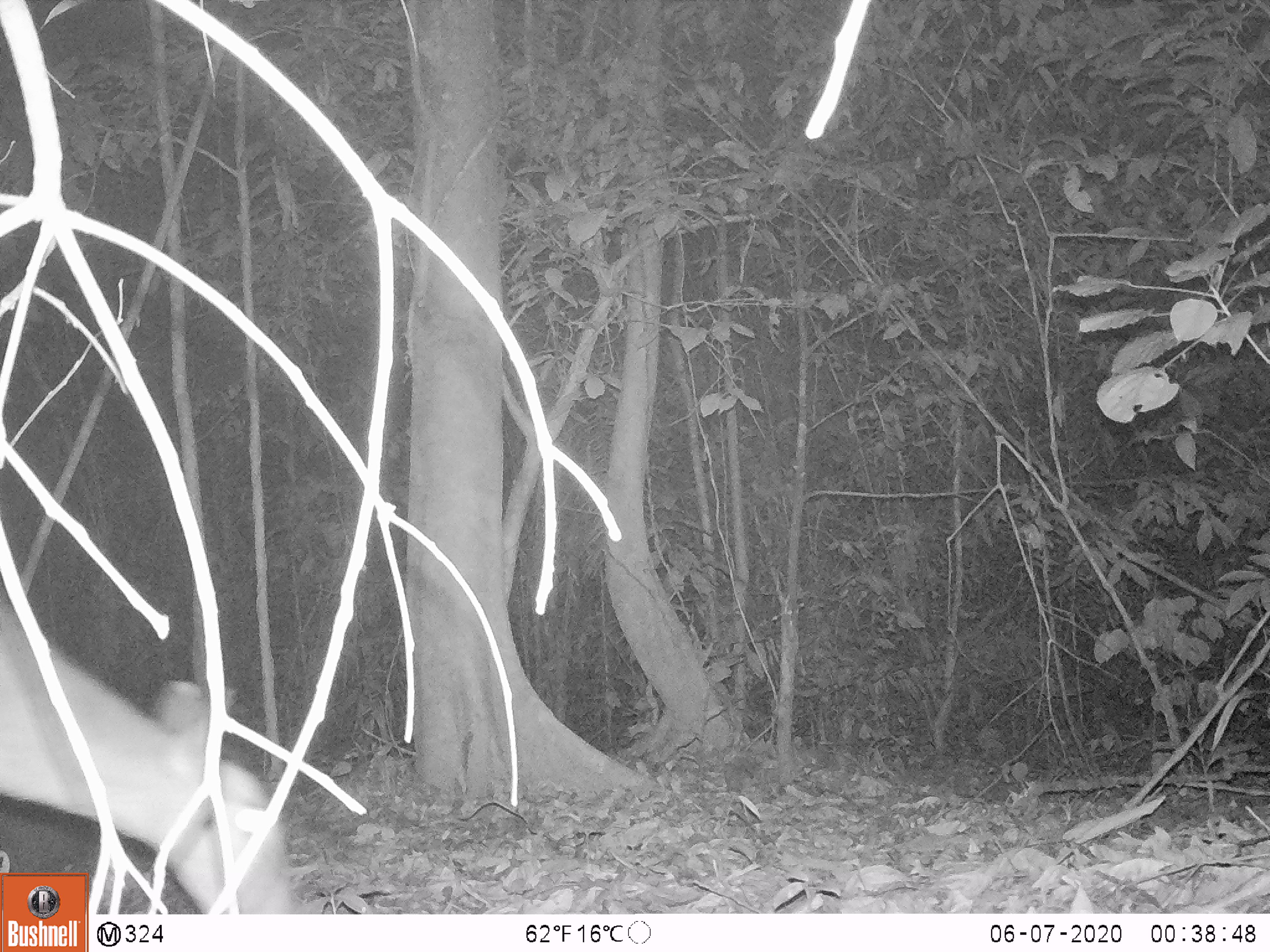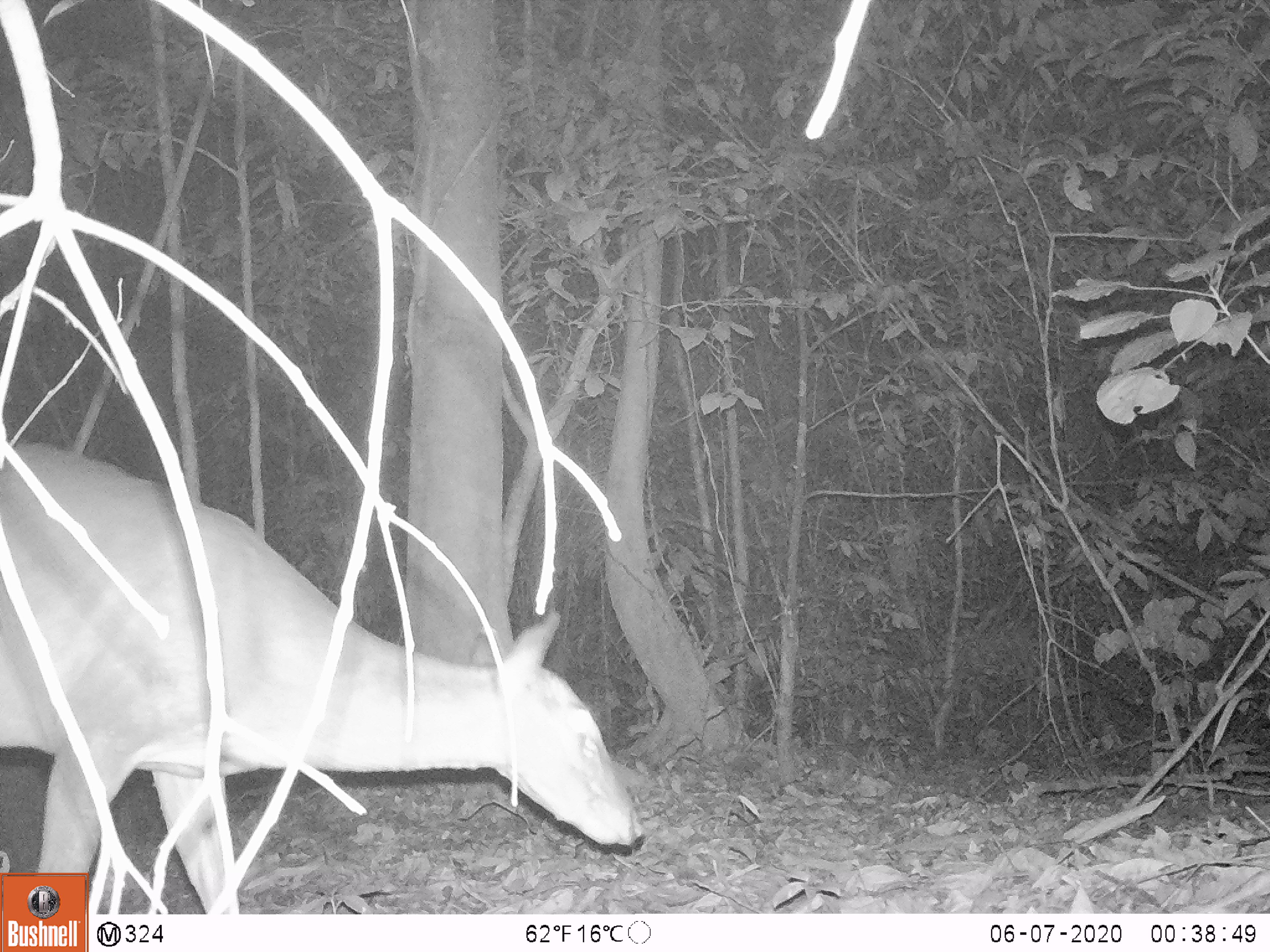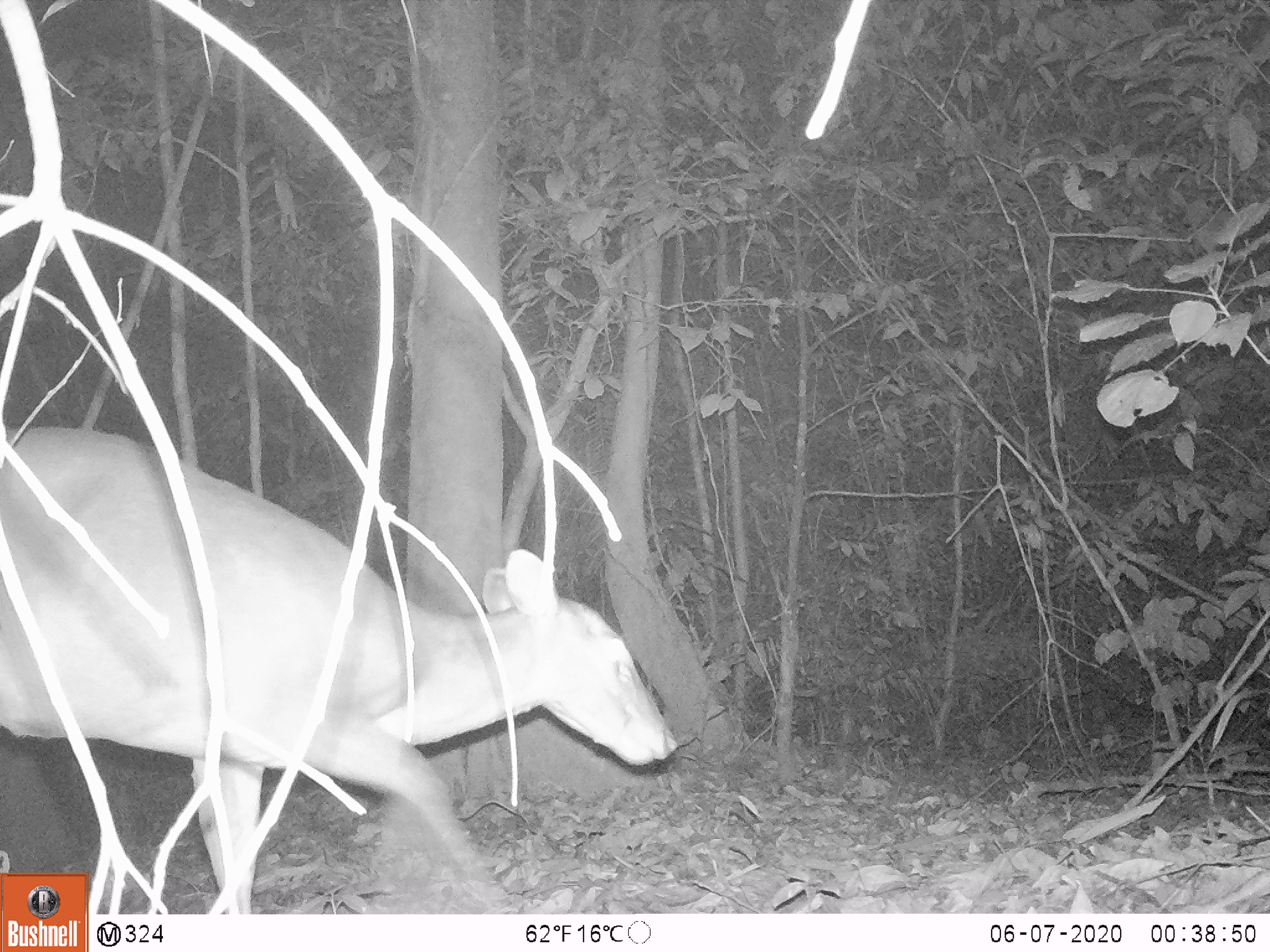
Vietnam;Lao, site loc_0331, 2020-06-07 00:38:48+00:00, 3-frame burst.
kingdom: Animalia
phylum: Chordata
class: Mammalia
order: Artiodactyla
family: Cervidae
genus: Muntiacus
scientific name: Muntiacus vuquangensis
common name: large-antlered muntjac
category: large antlered muntjac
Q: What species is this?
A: Large antlered muntjac (large-antlered muntjac) (Muntiacus vuquangensis).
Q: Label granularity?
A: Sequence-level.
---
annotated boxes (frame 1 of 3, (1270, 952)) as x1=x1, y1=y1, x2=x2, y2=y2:
large antlered muntjac: x1=0, y1=607, x2=292, y2=914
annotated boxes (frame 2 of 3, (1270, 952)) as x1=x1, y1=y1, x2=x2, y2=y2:
large antlered muntjac: x1=0, y1=441, x2=645, y2=914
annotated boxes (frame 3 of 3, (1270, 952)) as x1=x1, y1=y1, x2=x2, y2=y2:
large antlered muntjac: x1=0, y1=422, x2=677, y2=914